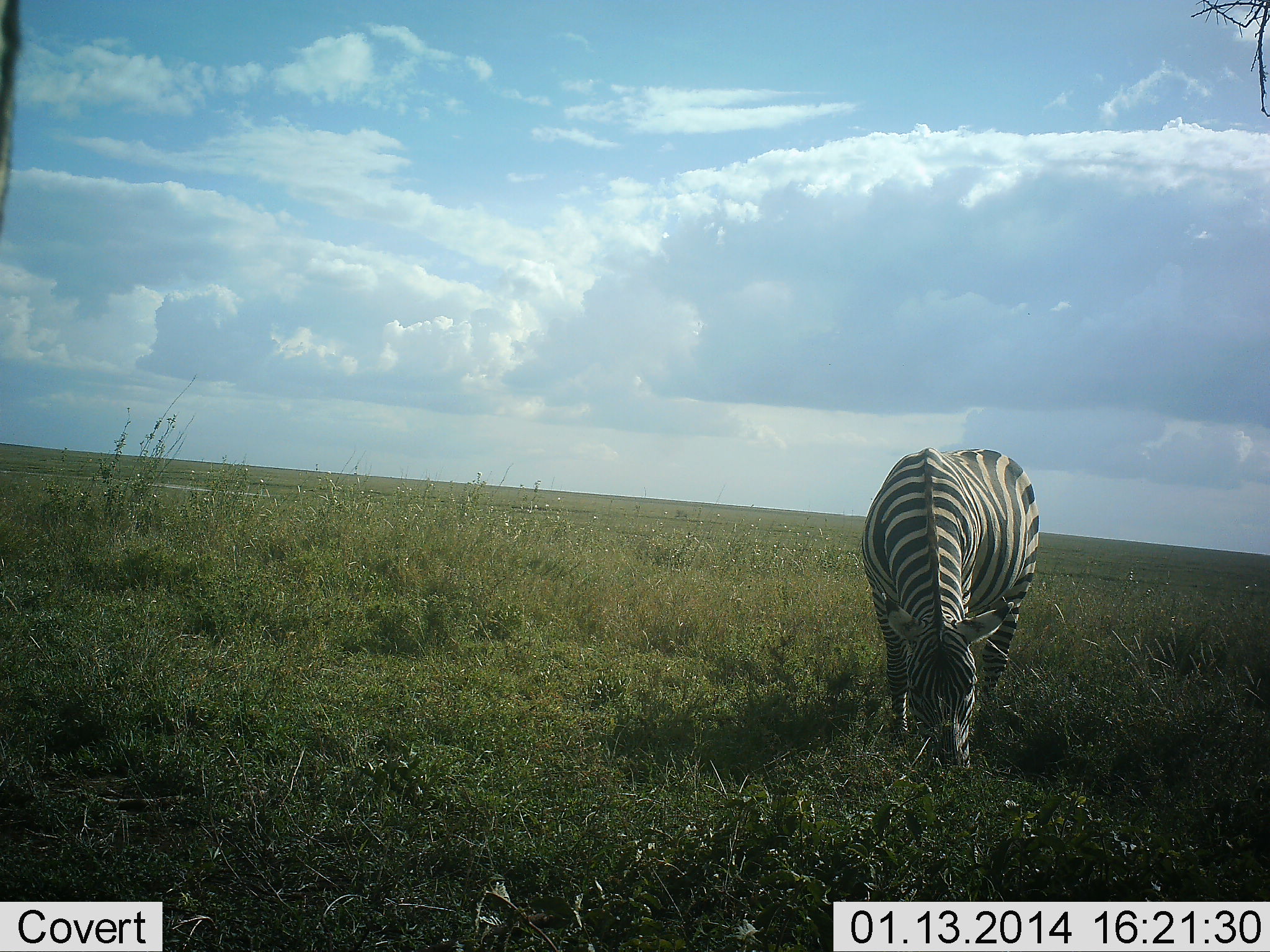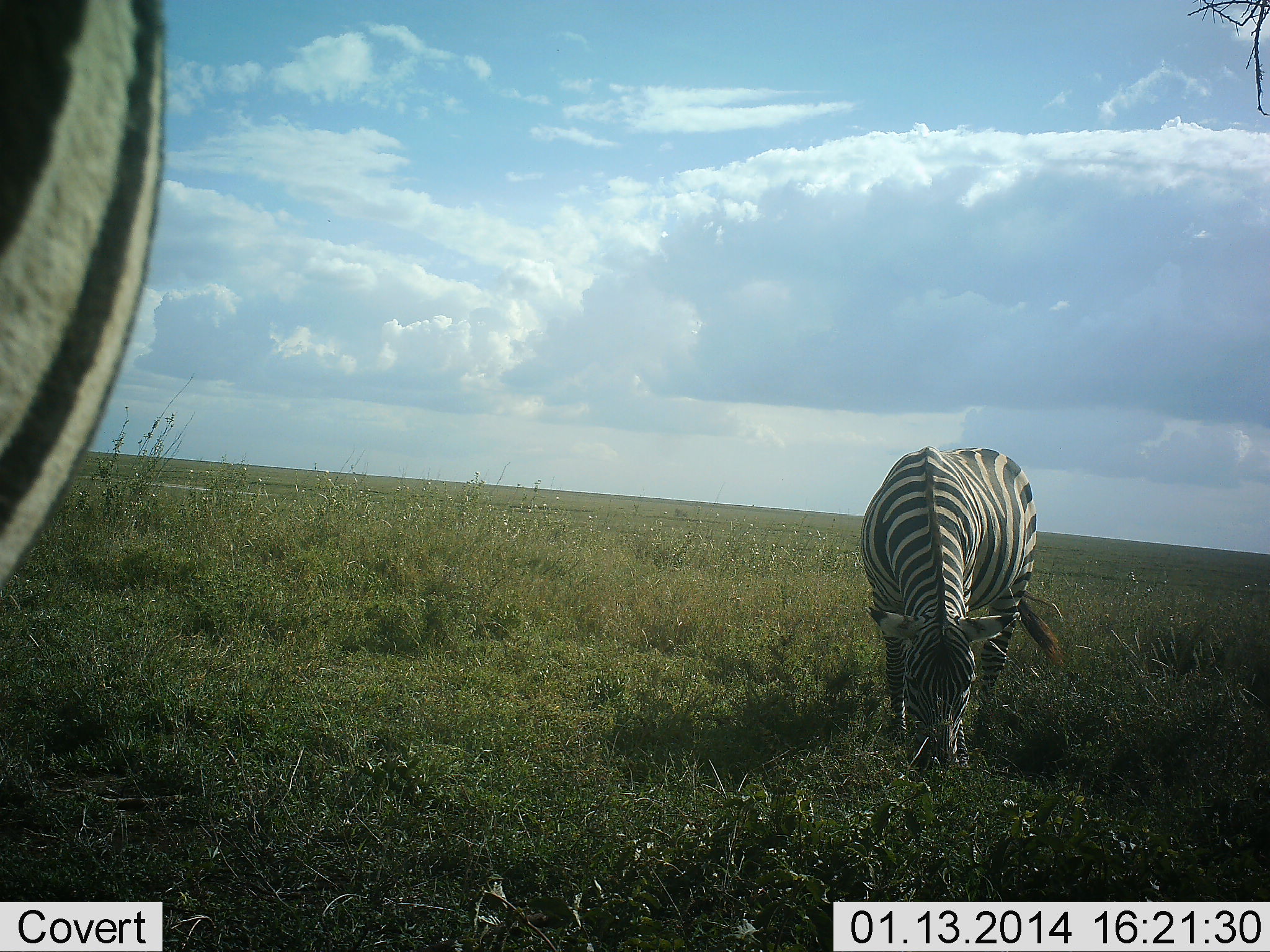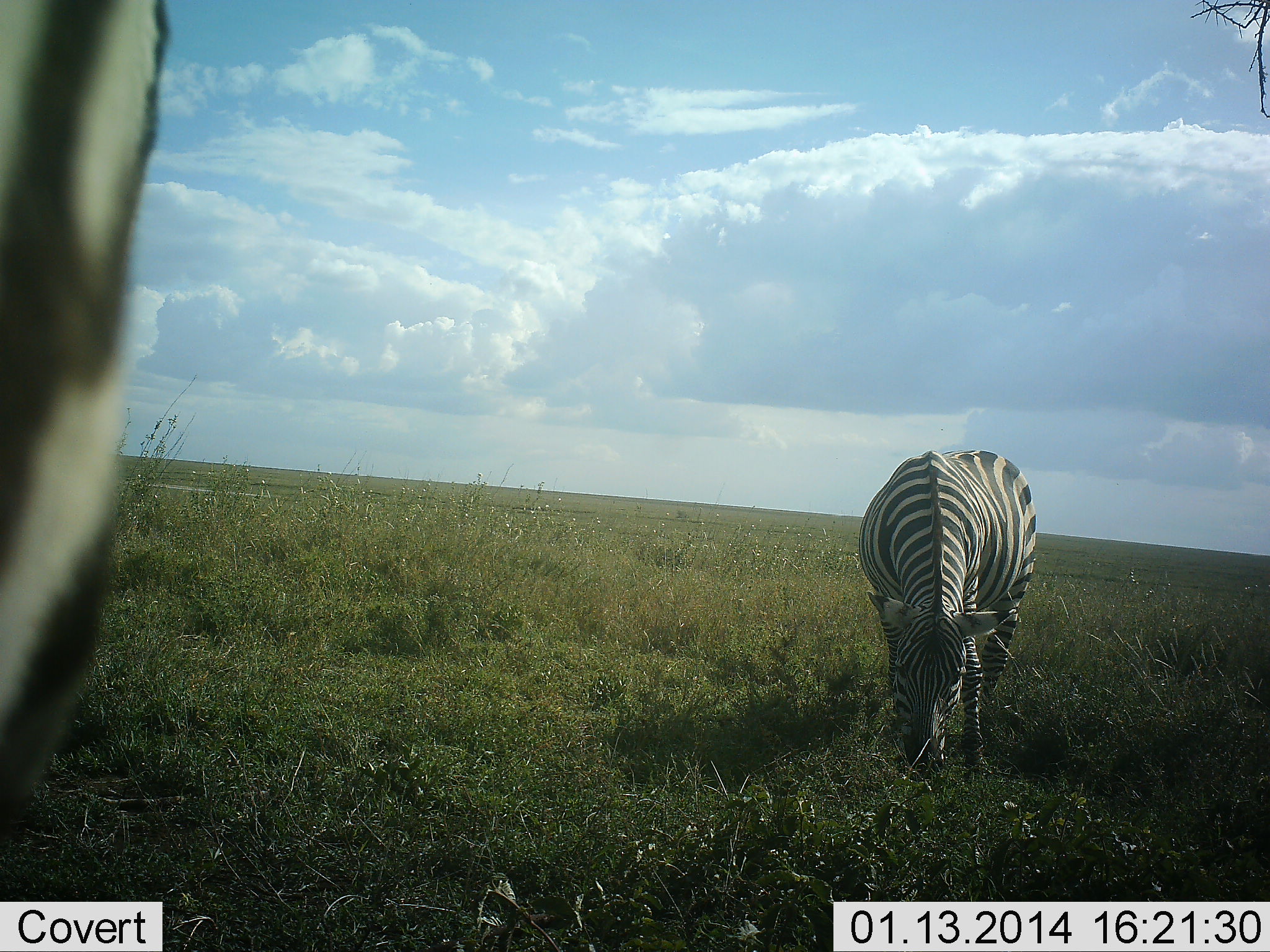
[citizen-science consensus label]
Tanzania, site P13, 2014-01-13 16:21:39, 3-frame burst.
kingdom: Animalia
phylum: Chordata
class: Mammalia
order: Perissodactyla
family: Equidae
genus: Equus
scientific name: Equus quagga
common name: plains zebra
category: zebra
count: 2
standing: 60%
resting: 0%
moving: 20%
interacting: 0%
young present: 0%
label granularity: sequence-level